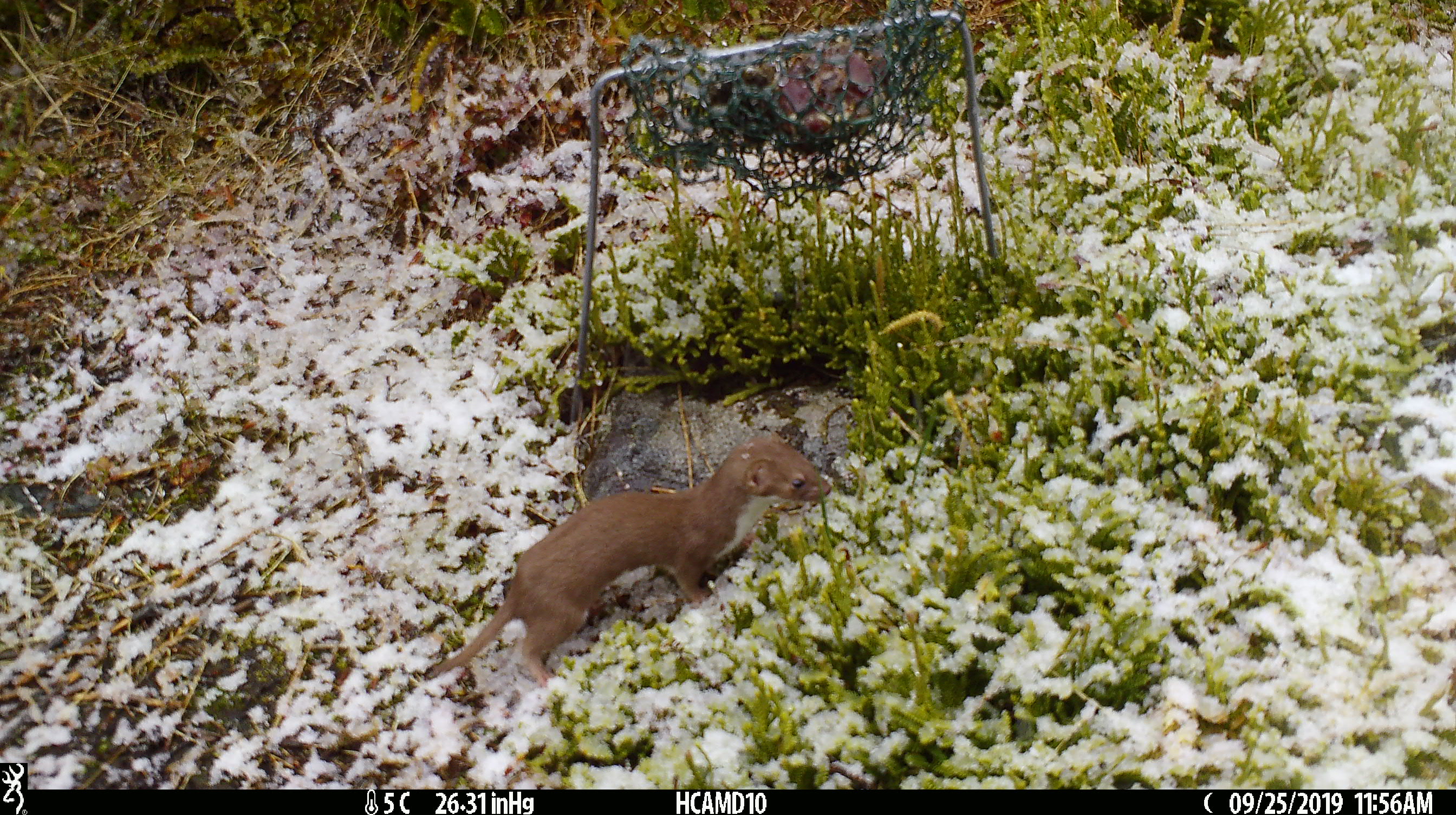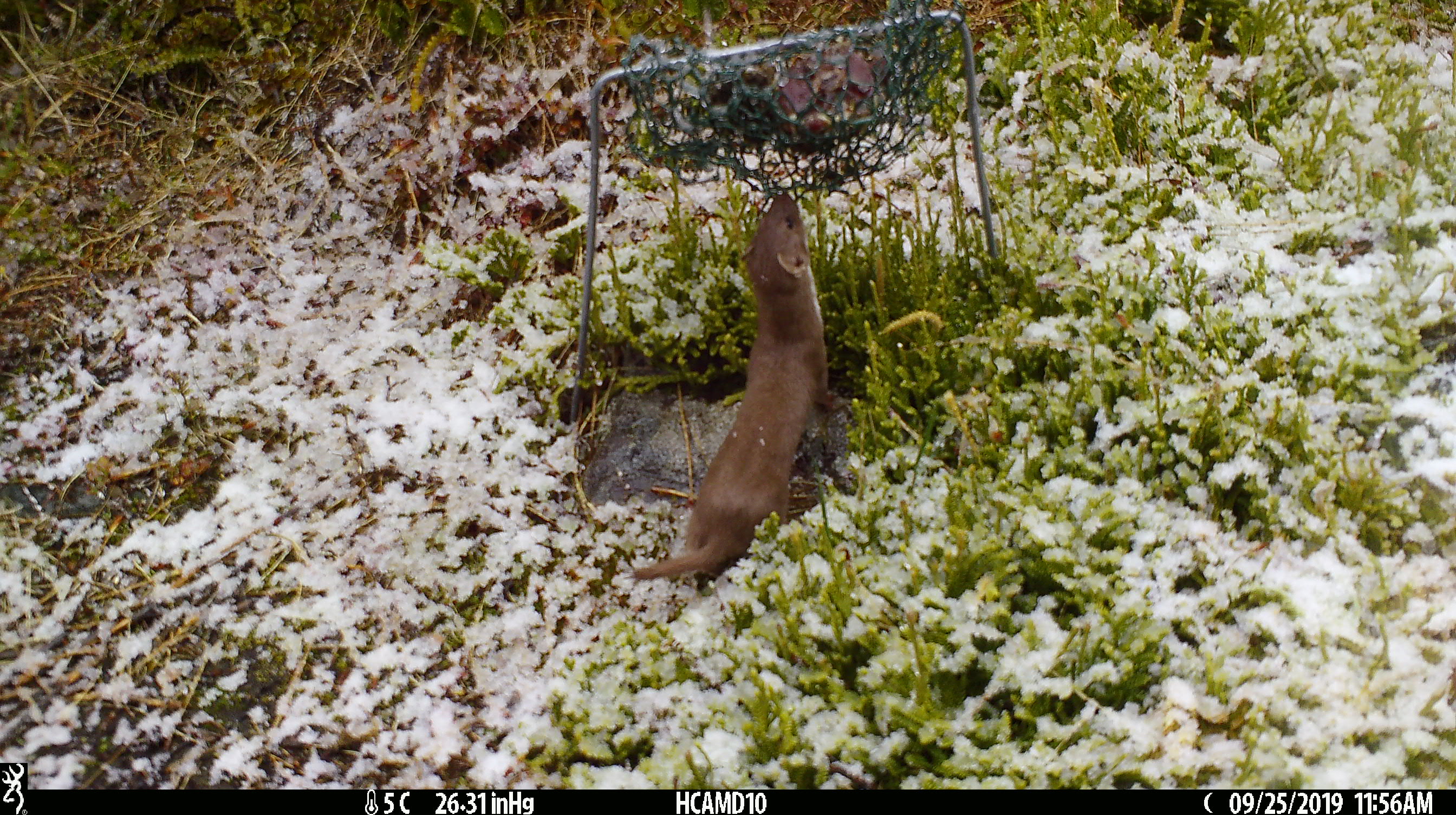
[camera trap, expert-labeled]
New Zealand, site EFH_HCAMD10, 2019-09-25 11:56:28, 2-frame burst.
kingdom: Animalia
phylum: Chordata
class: Mammalia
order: Carnivora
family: Mustelidae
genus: Mustela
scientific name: Mustela nivalis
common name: least weasel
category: weasel